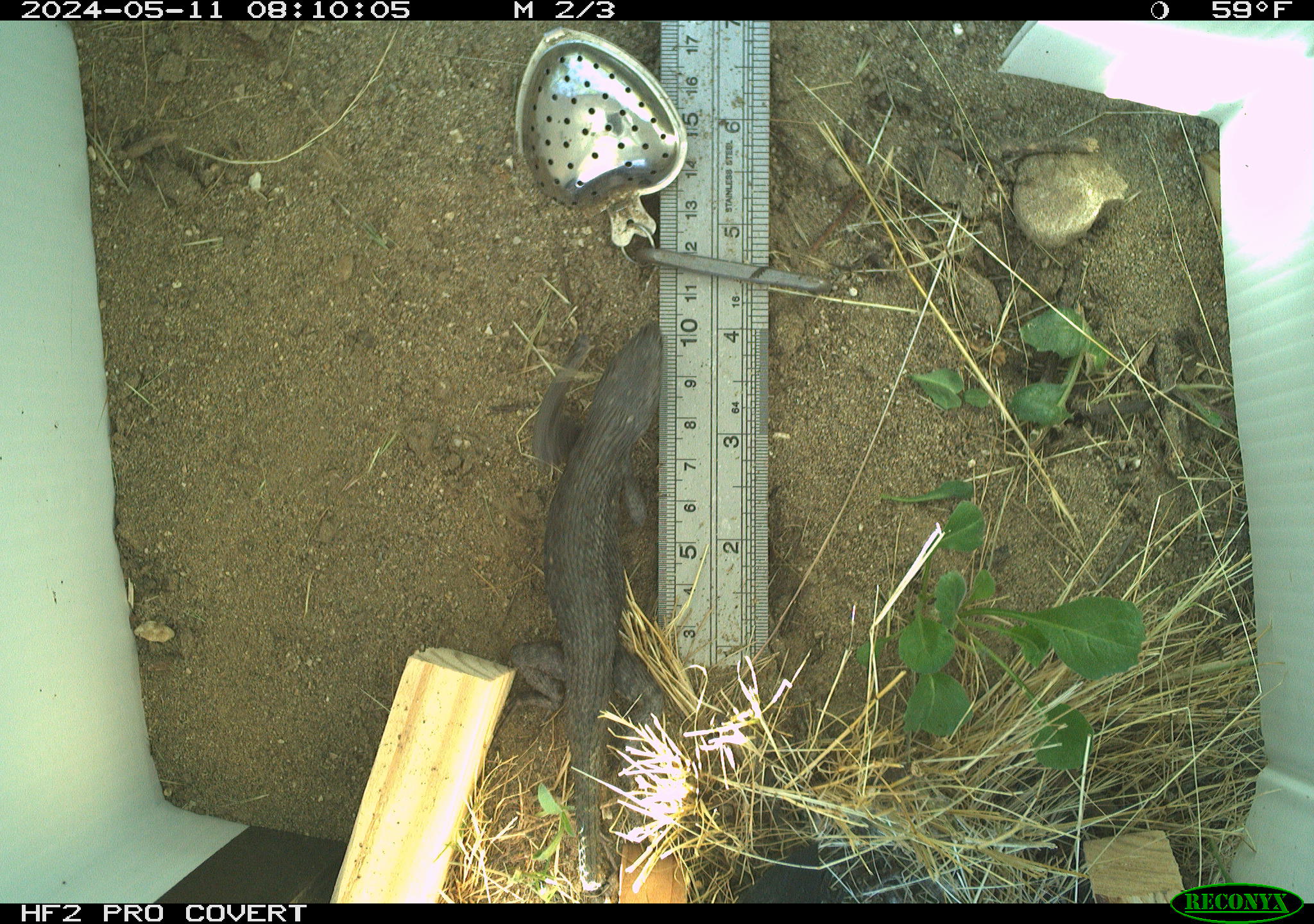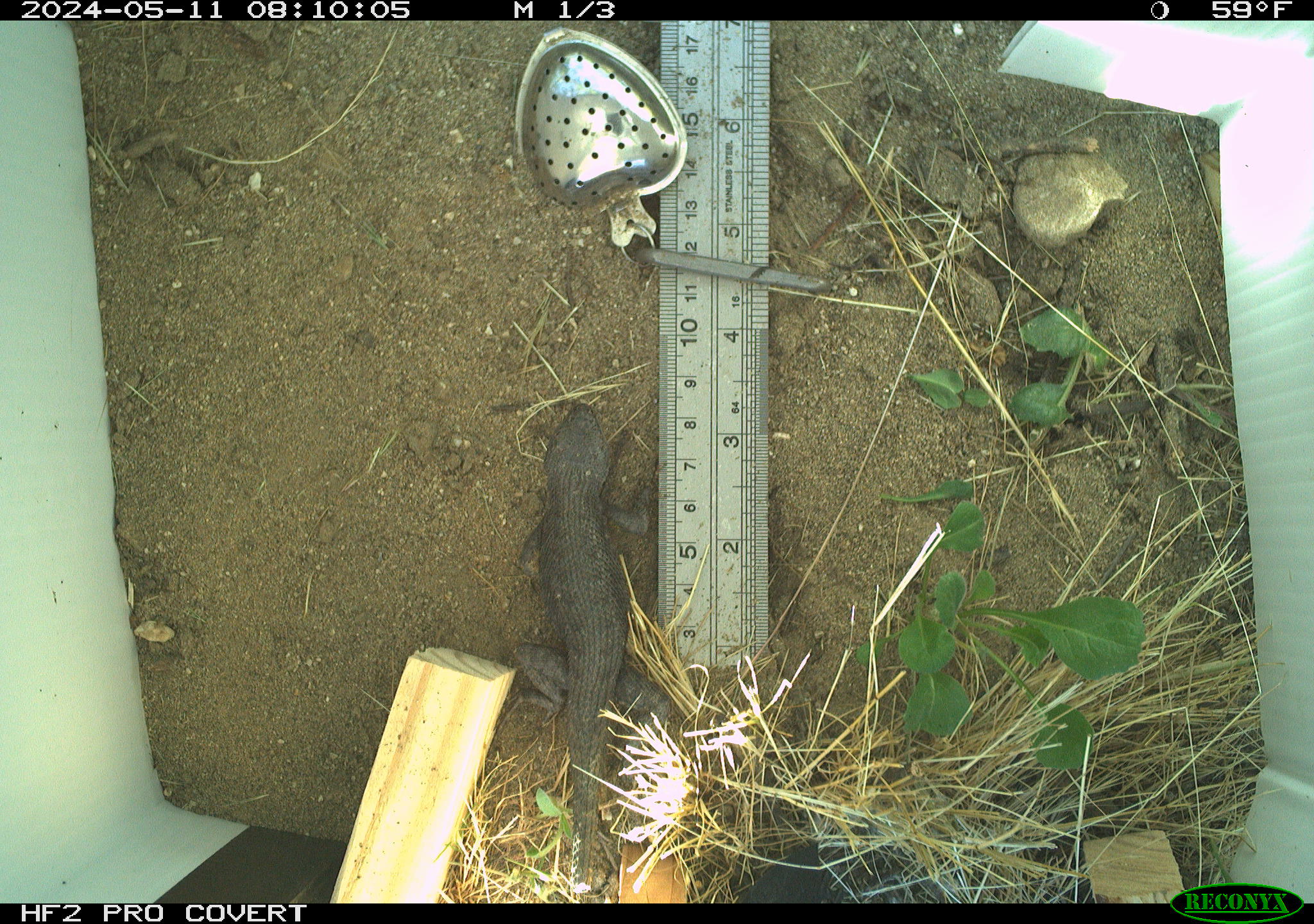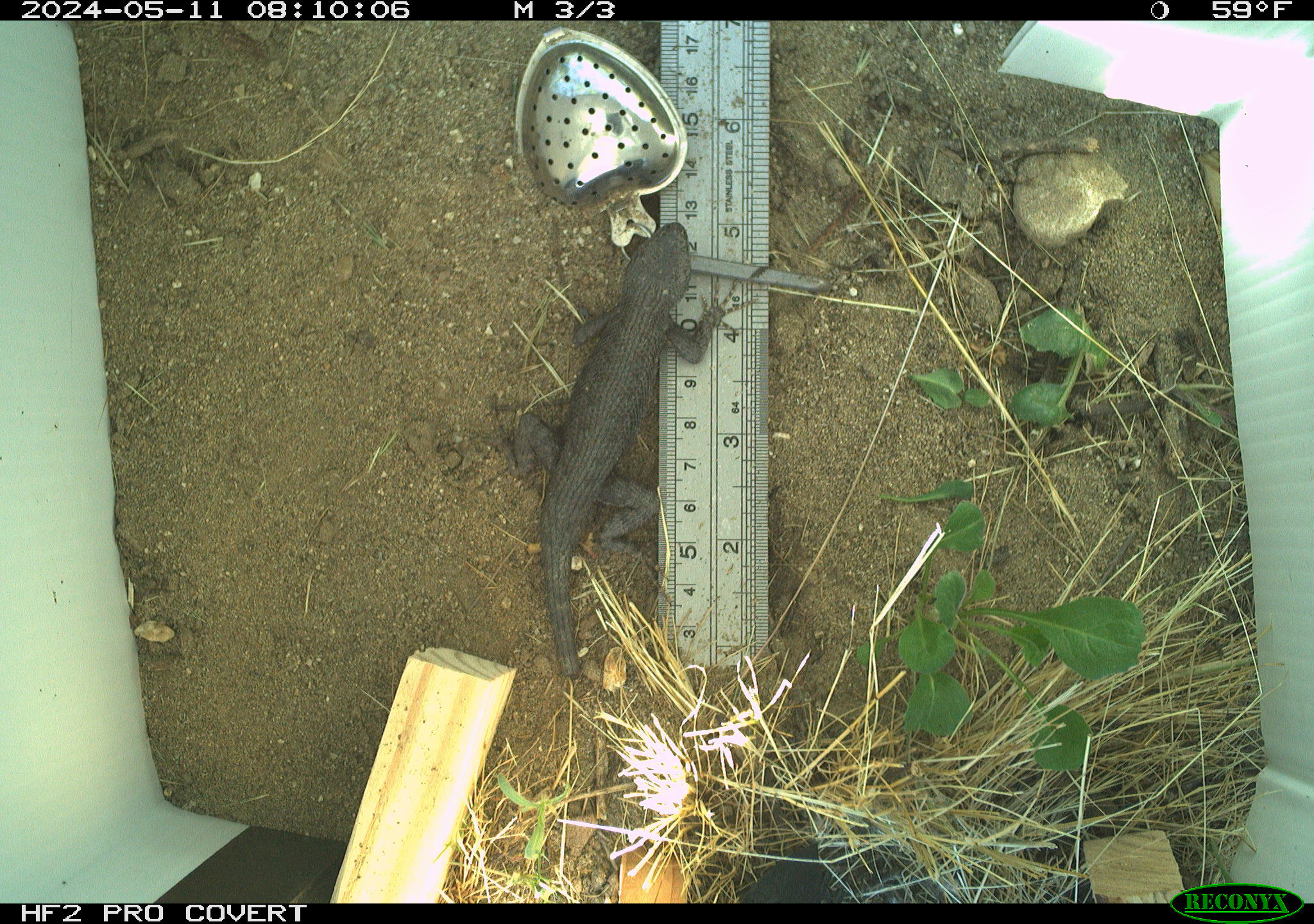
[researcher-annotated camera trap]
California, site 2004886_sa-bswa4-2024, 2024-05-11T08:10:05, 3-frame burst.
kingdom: Animalia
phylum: Chordata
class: Reptilia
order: Squamata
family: Phrynosomatidae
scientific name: Phrynosomatidae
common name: north american spiny lizards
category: sceloporus/uta species